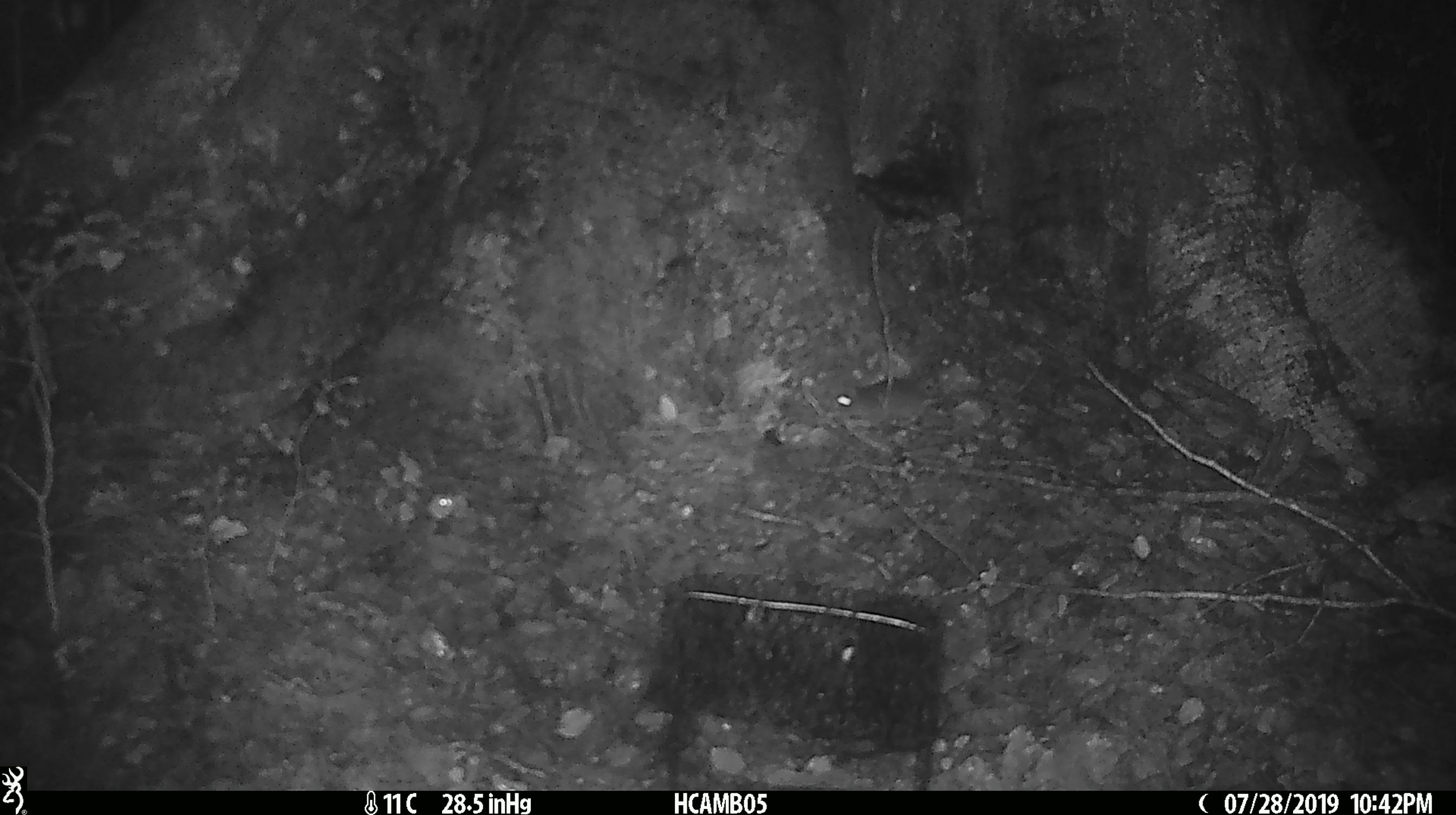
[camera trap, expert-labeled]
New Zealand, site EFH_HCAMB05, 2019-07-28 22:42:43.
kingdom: Animalia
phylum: Chordata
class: Mammalia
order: Rodentia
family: Muridae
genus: Mus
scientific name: Mus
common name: mouse